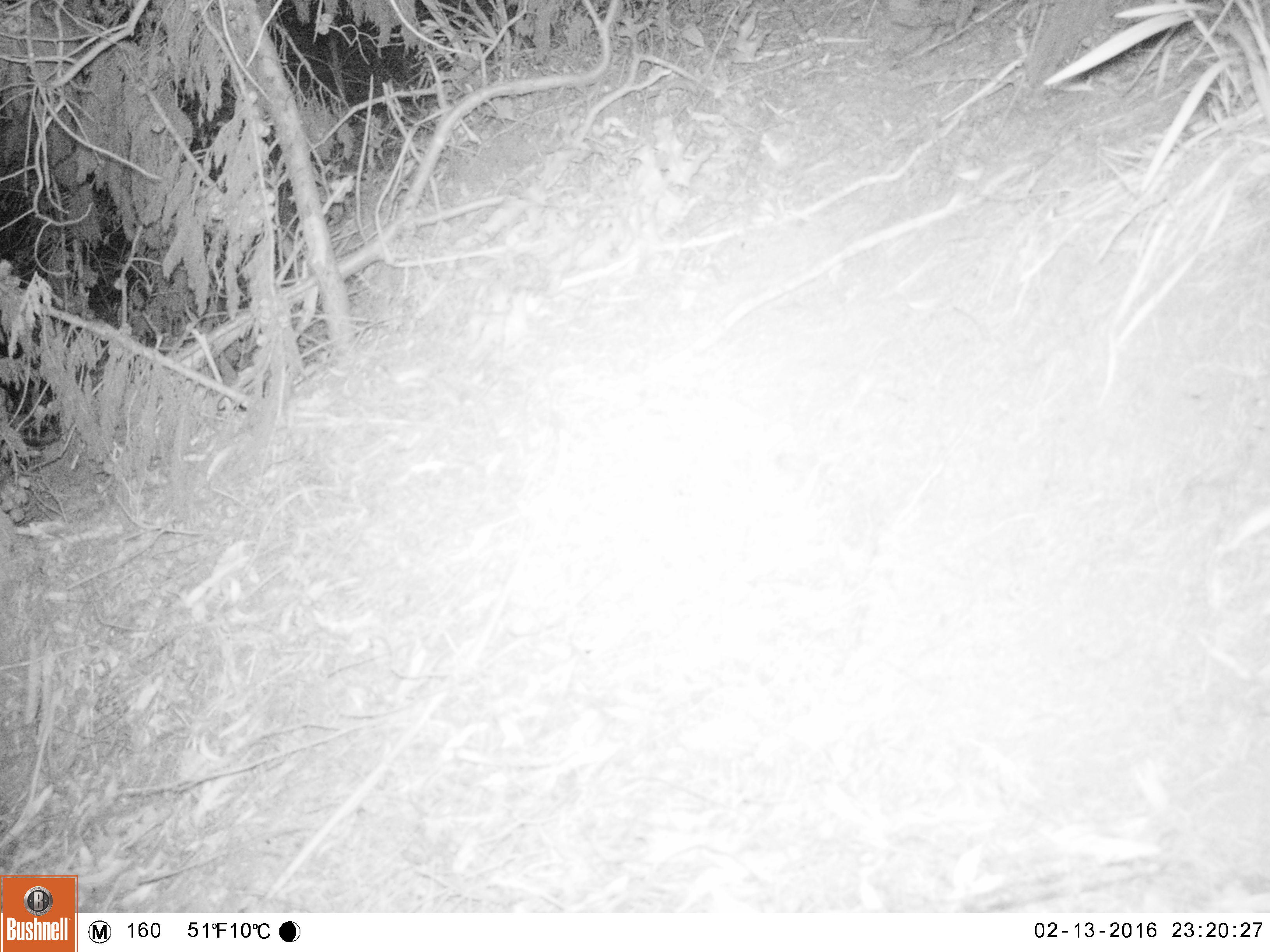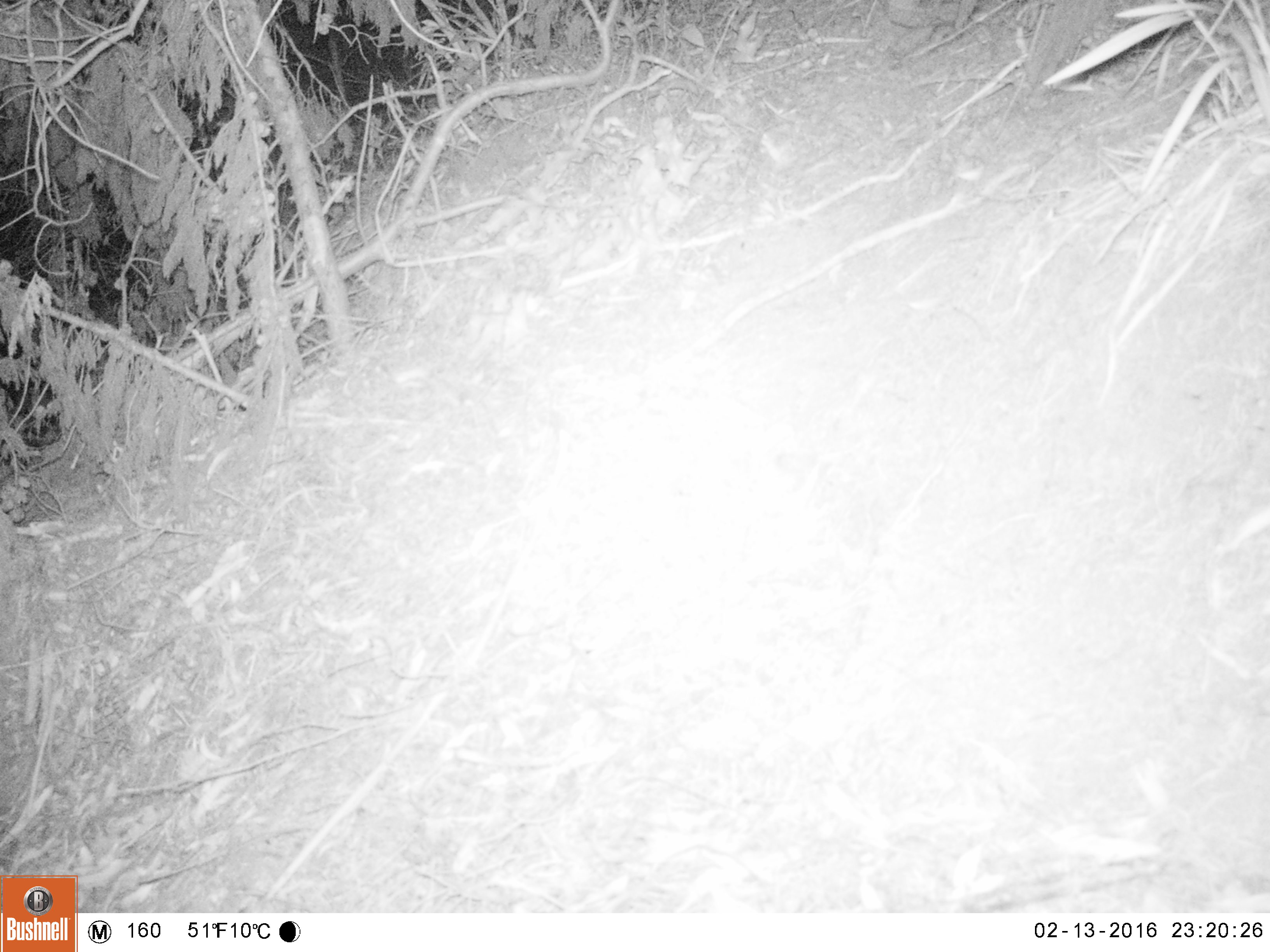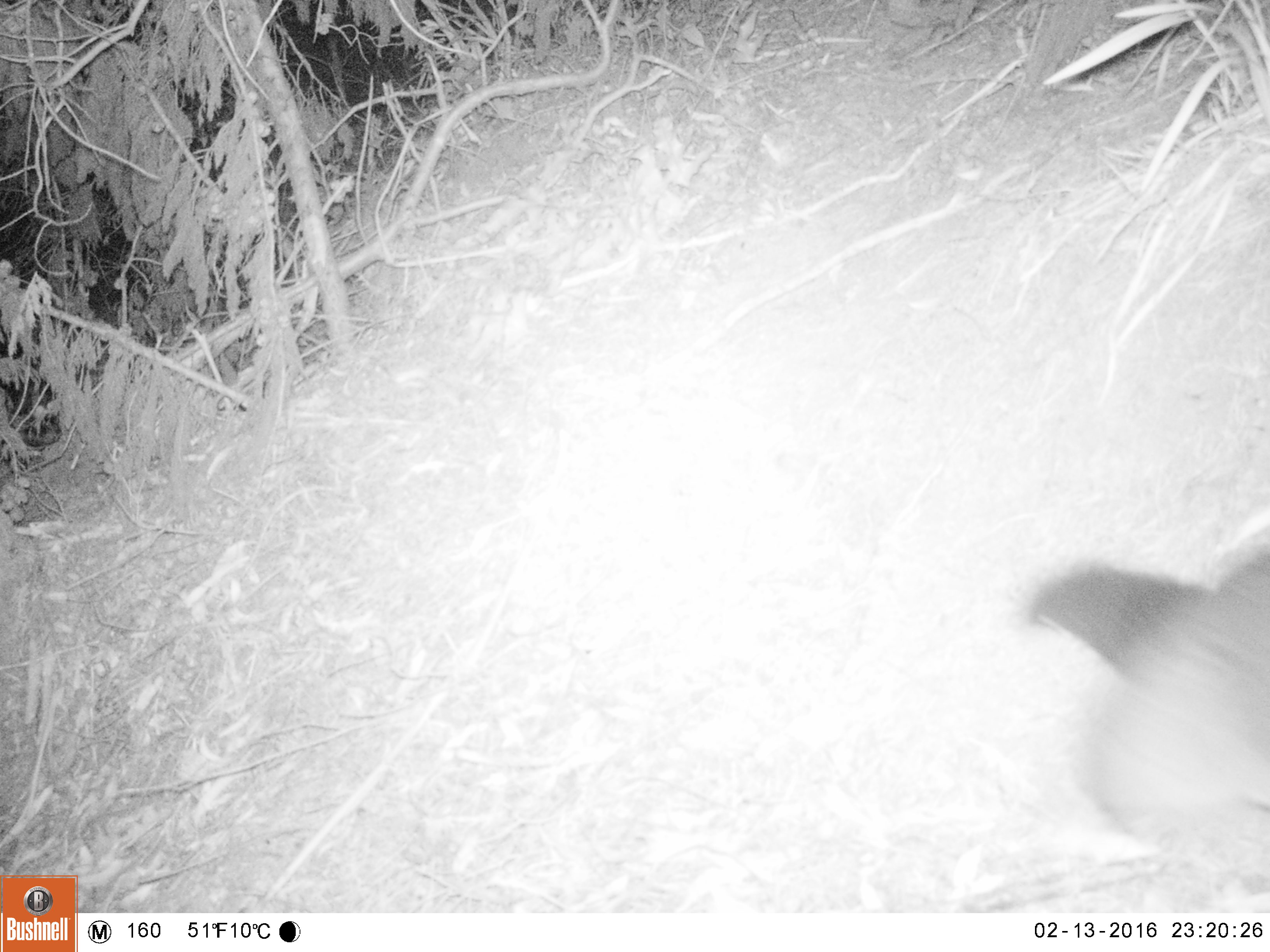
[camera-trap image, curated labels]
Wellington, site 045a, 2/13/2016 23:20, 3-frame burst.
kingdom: Animalia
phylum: Chordata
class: Mammalia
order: Didelphimorphia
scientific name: Didelphimorphia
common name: possum